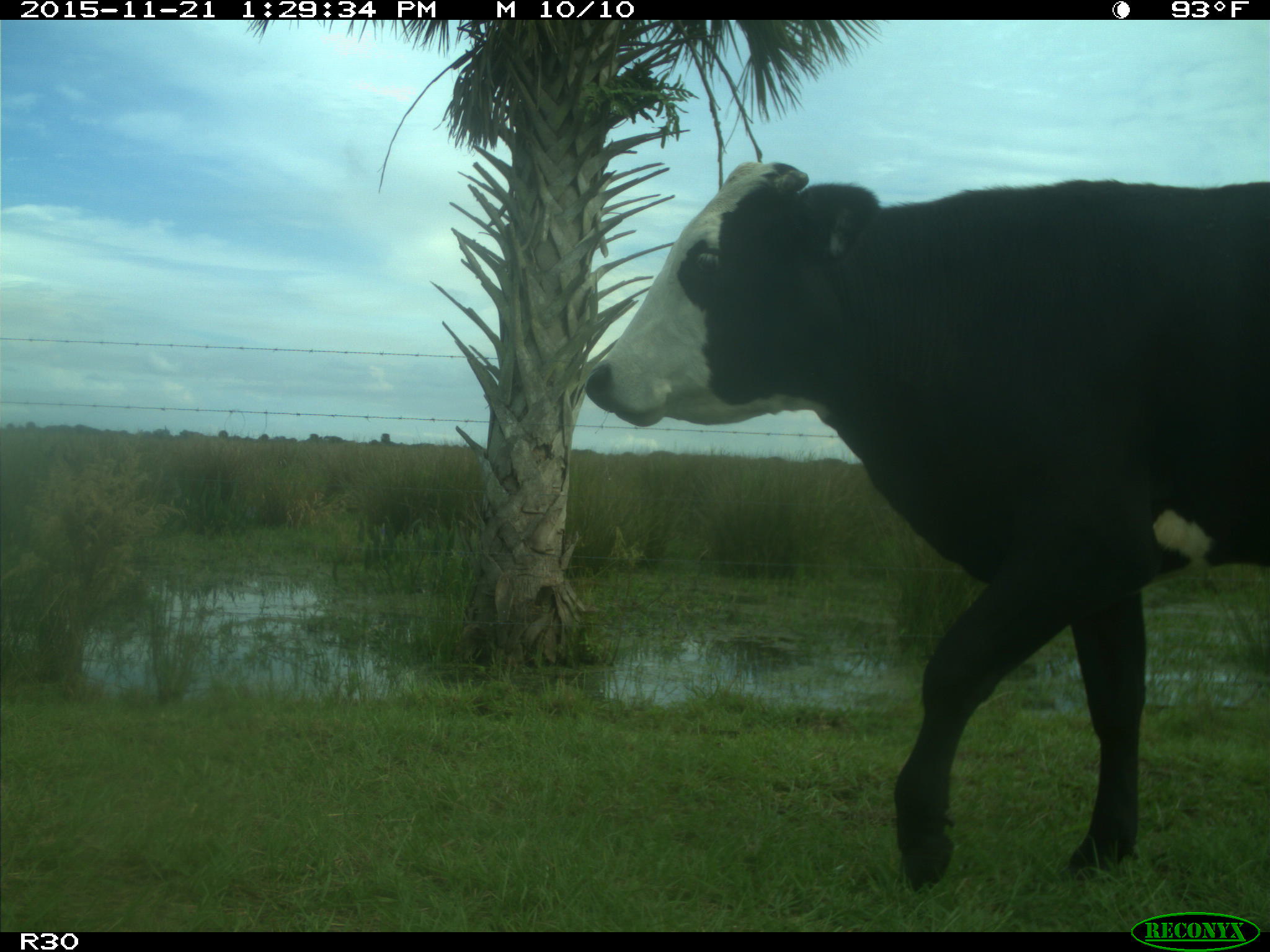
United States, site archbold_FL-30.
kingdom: Animalia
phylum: Chordata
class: Mammalia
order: Artiodactyla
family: Bovidae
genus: Bos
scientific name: Bos taurus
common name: domestic cow